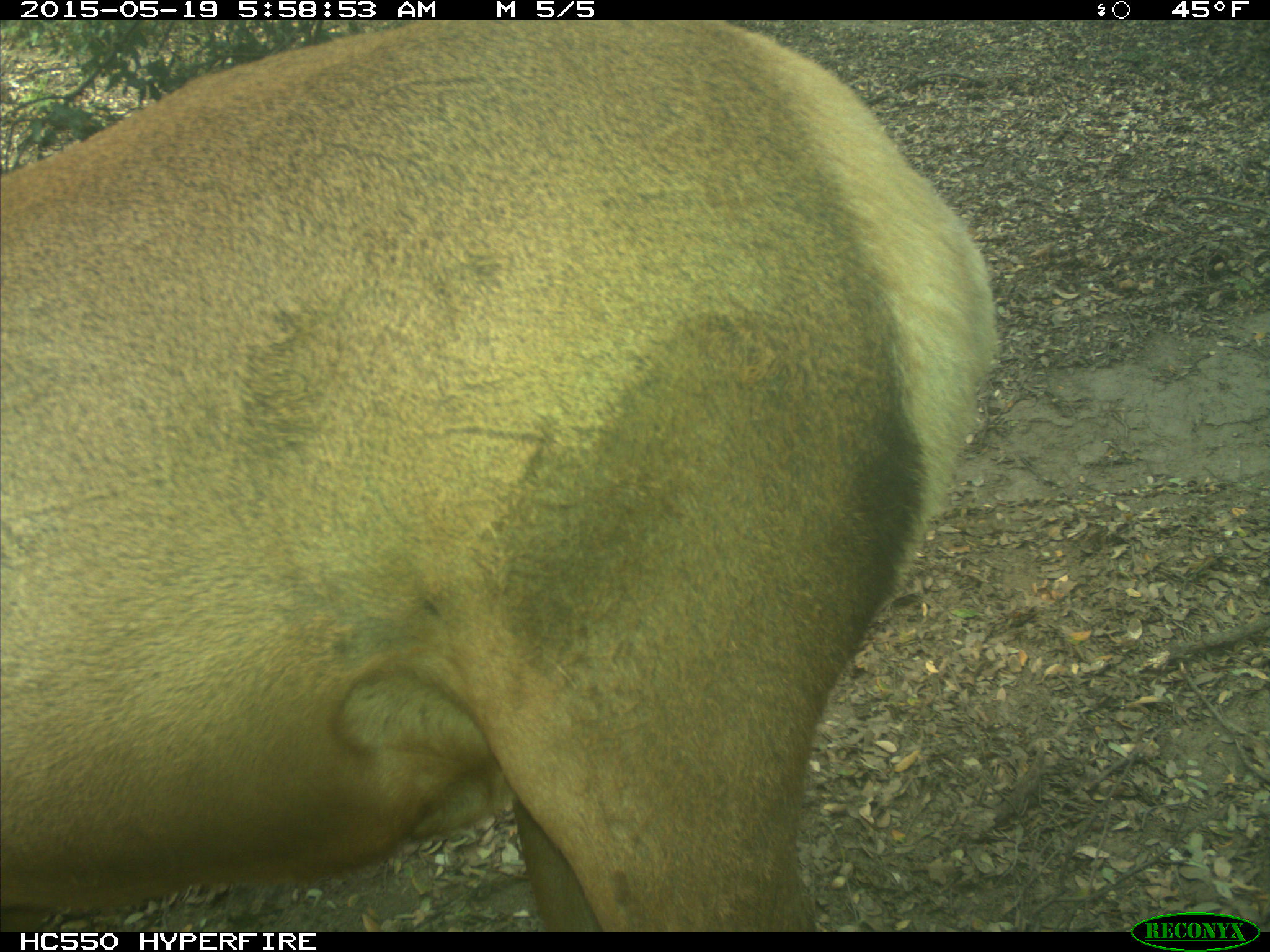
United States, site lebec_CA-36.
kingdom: Animalia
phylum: Chordata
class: Mammalia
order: Artiodactyla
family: Cervidae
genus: Cervus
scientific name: Cervus canadensis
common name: elk